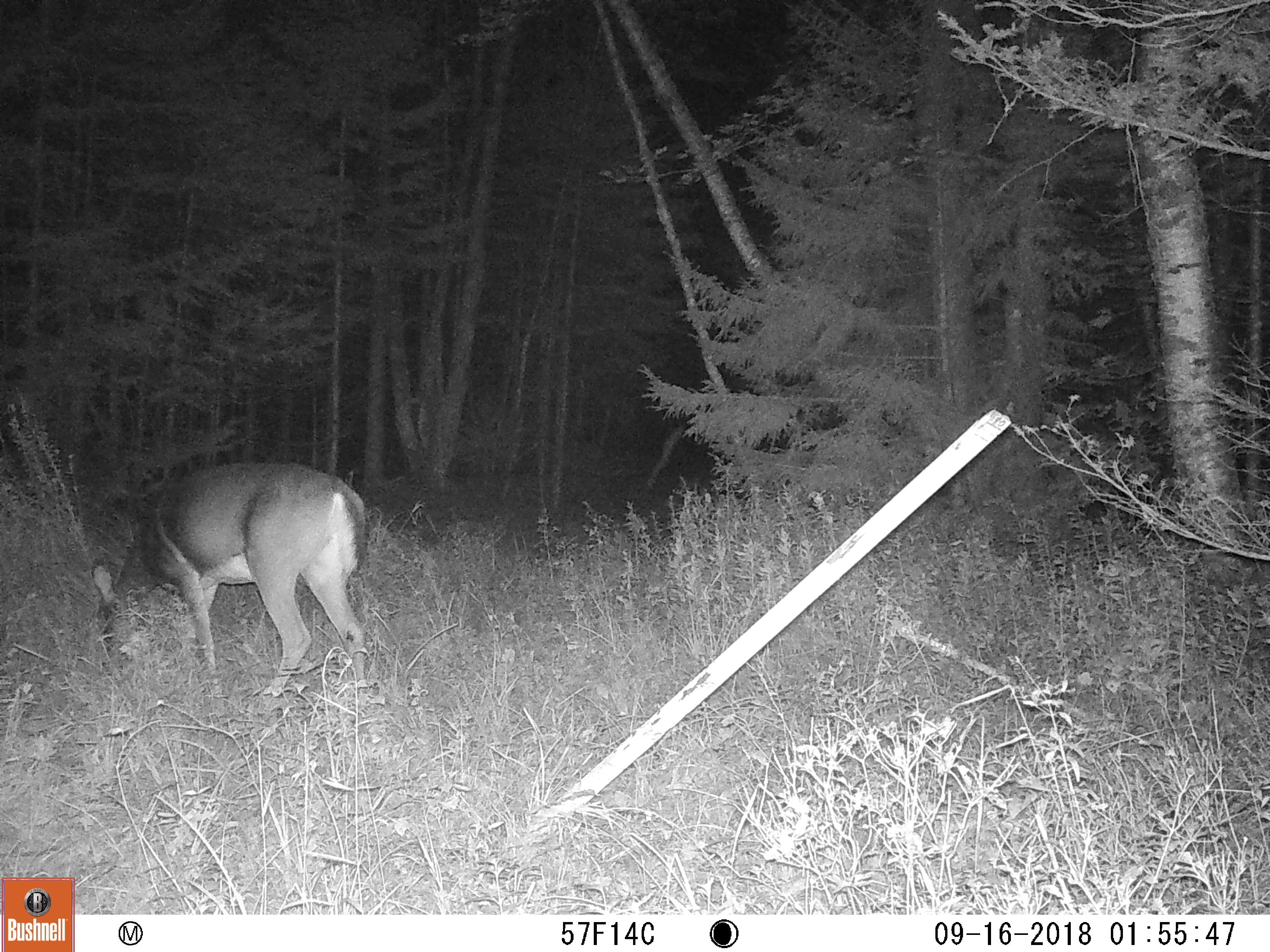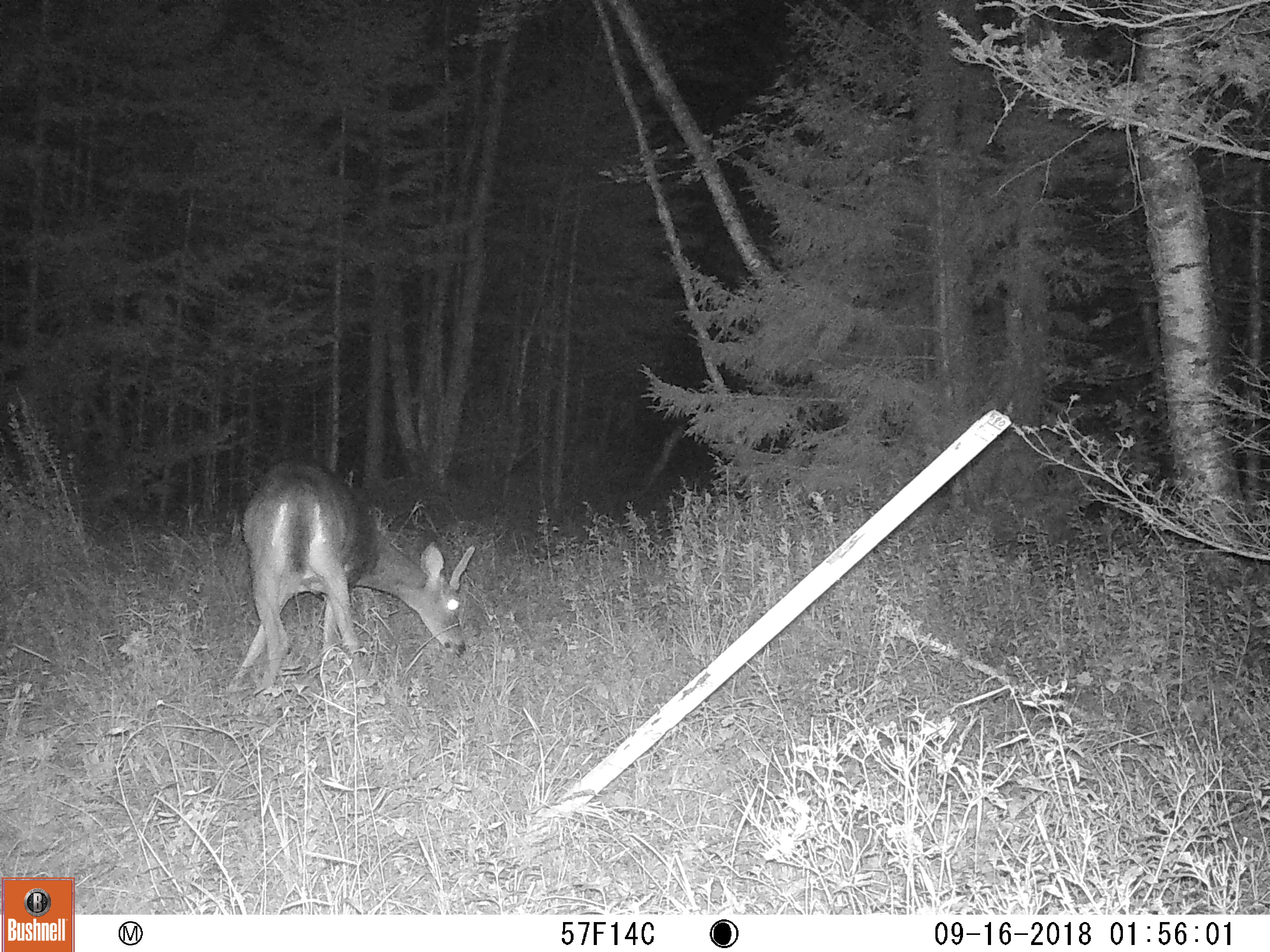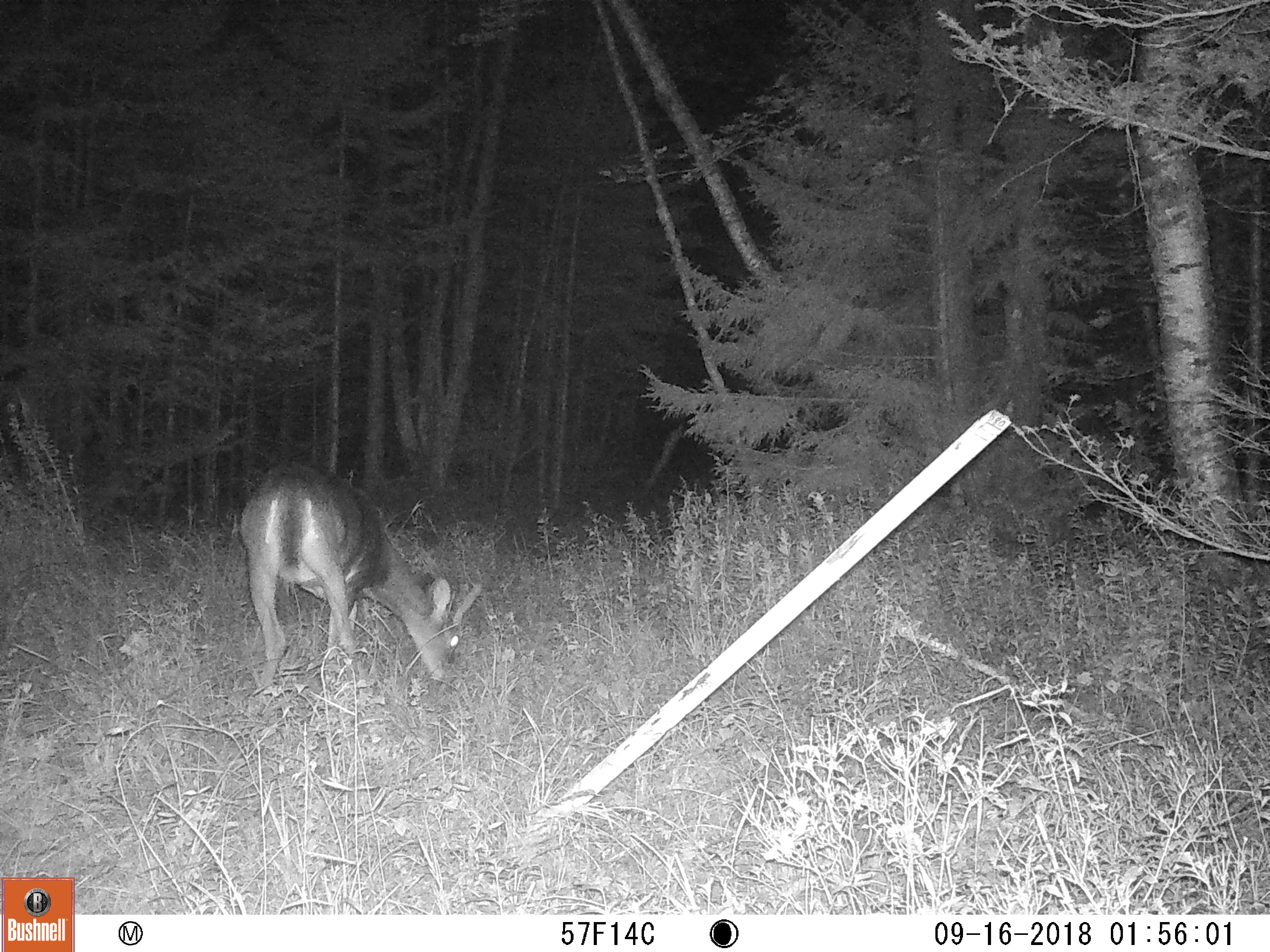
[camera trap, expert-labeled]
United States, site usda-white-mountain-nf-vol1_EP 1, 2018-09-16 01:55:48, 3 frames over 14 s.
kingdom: Animalia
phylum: Chordata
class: Mammalia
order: Artiodactyla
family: Cervidae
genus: Odocoileus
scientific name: Odocoileus virginianus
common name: white-tailed deer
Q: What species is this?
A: White-tailed deer (Odocoileus virginianus).